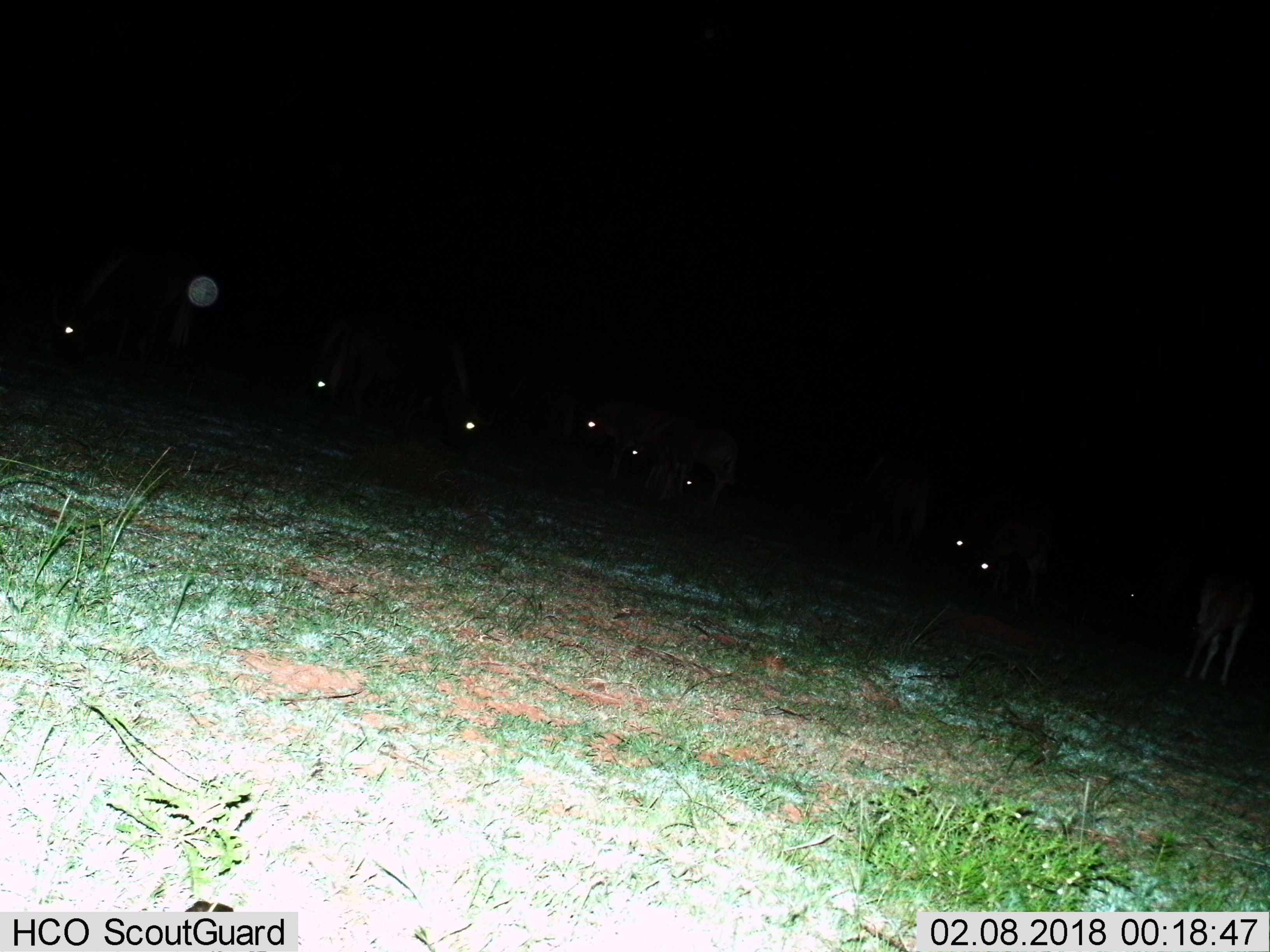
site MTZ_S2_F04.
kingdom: Animalia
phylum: Chordata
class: Mammalia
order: Artiodactyla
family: Bovidae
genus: Connochaetes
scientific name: Connochaetes gnou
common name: black wildebeest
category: wildebeestblack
Wildebeestblack (black wildebeest) (Connochaetes gnou), count 11-50. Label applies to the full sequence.